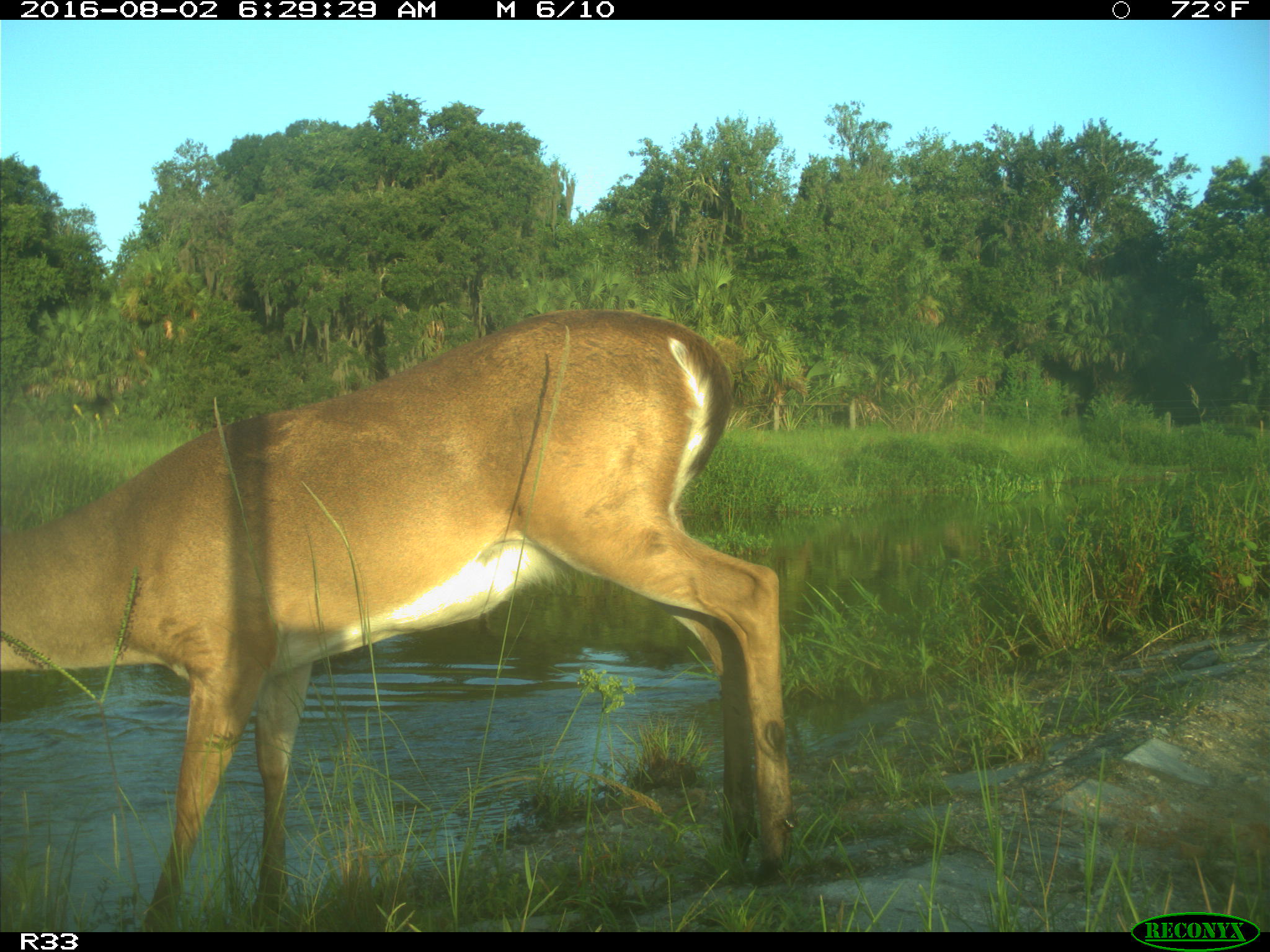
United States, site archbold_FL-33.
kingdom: Animalia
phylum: Chordata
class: Mammalia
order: Artiodactyla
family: Cervidae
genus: Odocoileus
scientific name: Odocoileus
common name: deer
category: unidentified deer